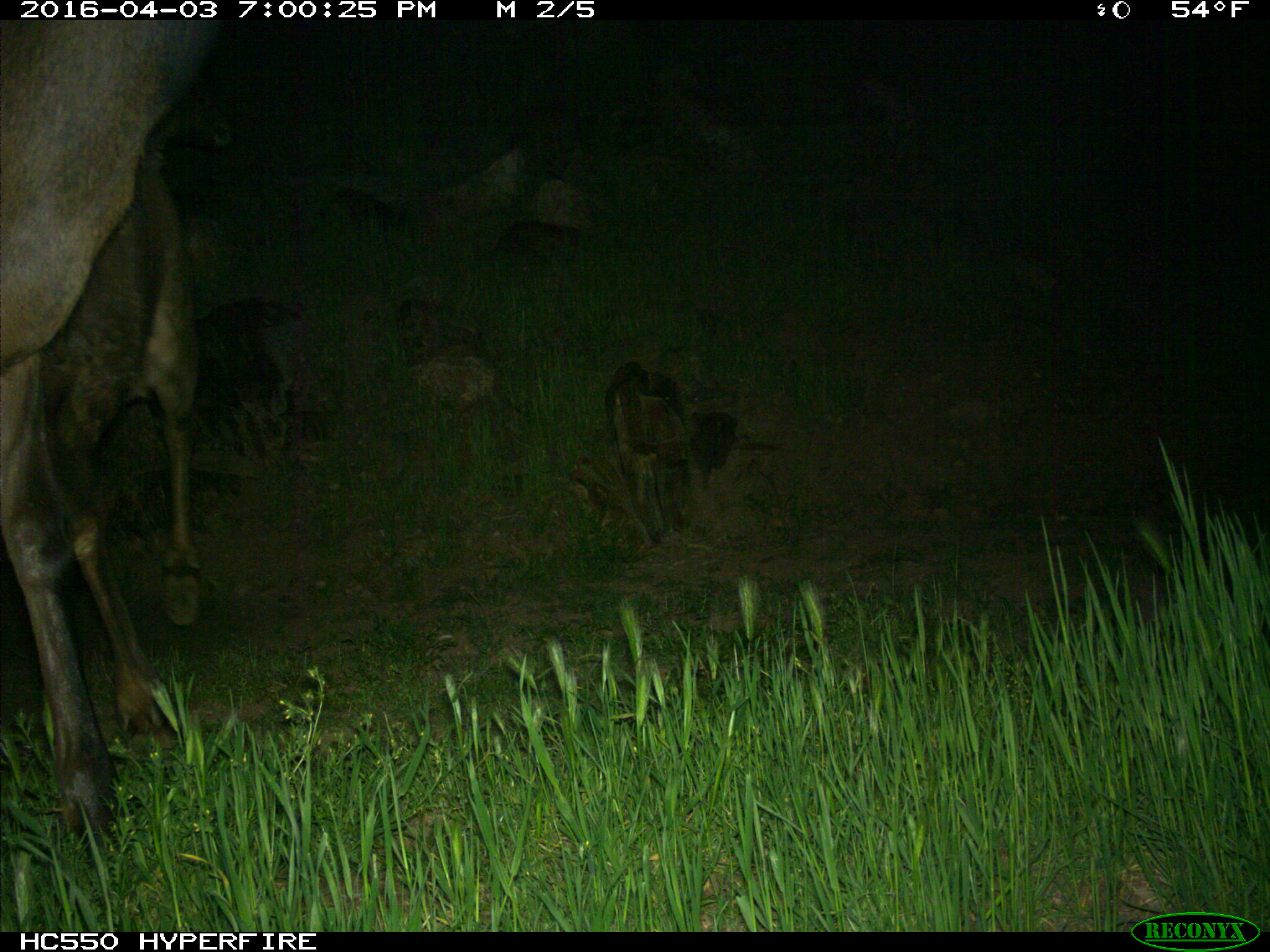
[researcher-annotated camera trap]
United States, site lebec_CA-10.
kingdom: Animalia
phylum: Chordata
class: Mammalia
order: Artiodactyla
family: Cervidae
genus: Cervus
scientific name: Cervus canadensis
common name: elk